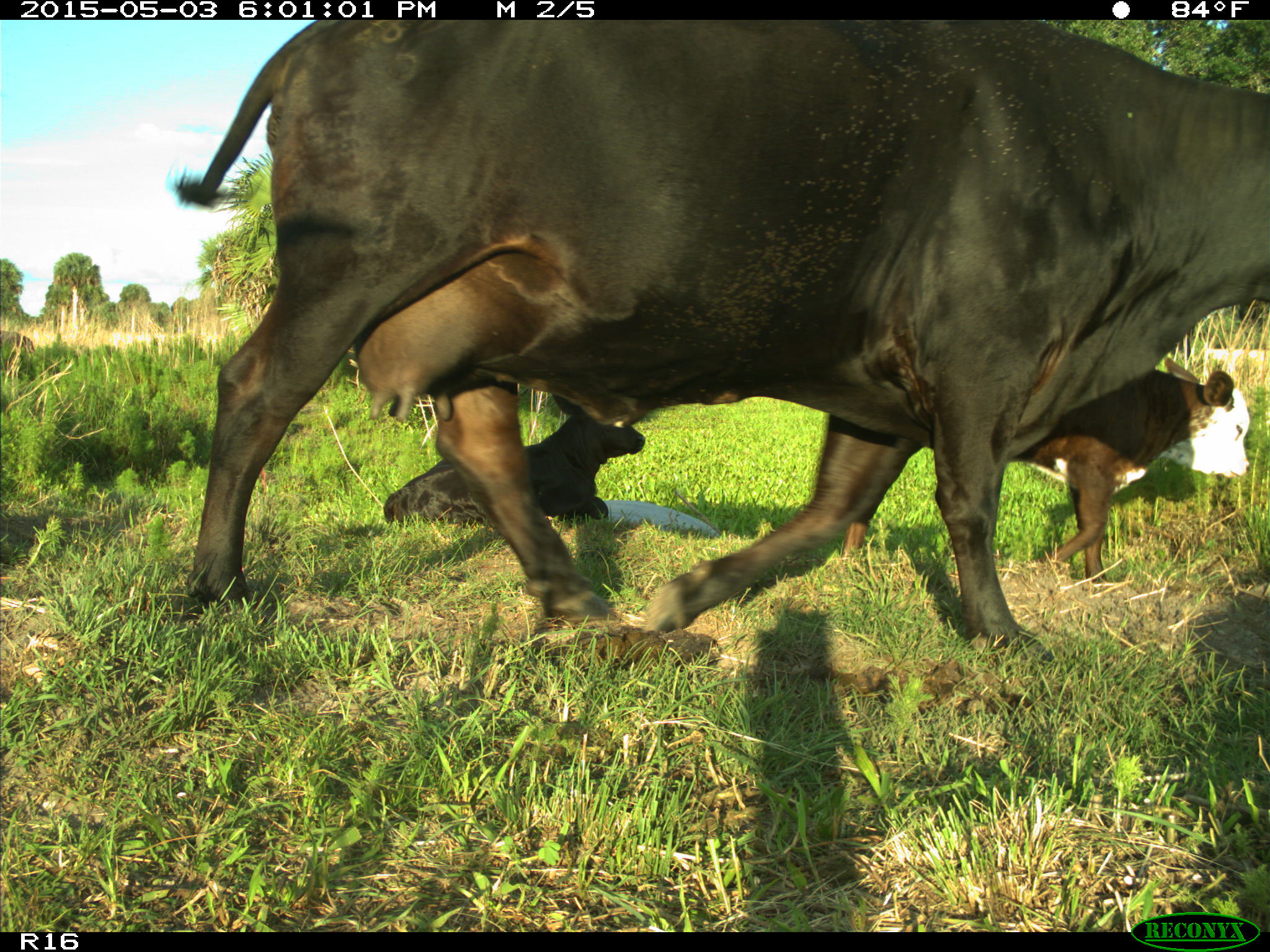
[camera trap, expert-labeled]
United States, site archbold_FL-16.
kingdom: Animalia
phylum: Chordata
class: Mammalia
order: Artiodactyla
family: Bovidae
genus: Bos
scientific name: Bos taurus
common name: domestic cow